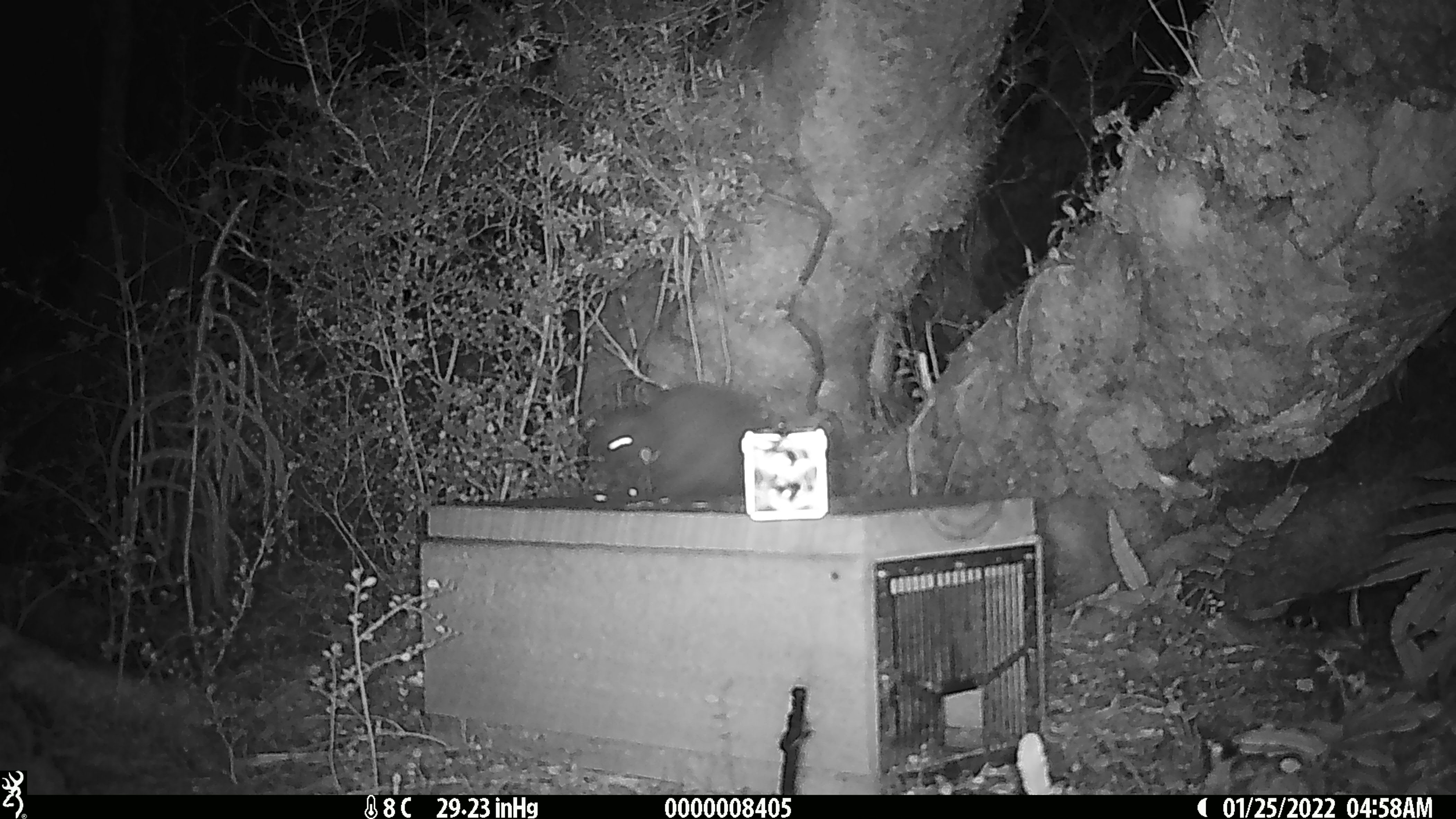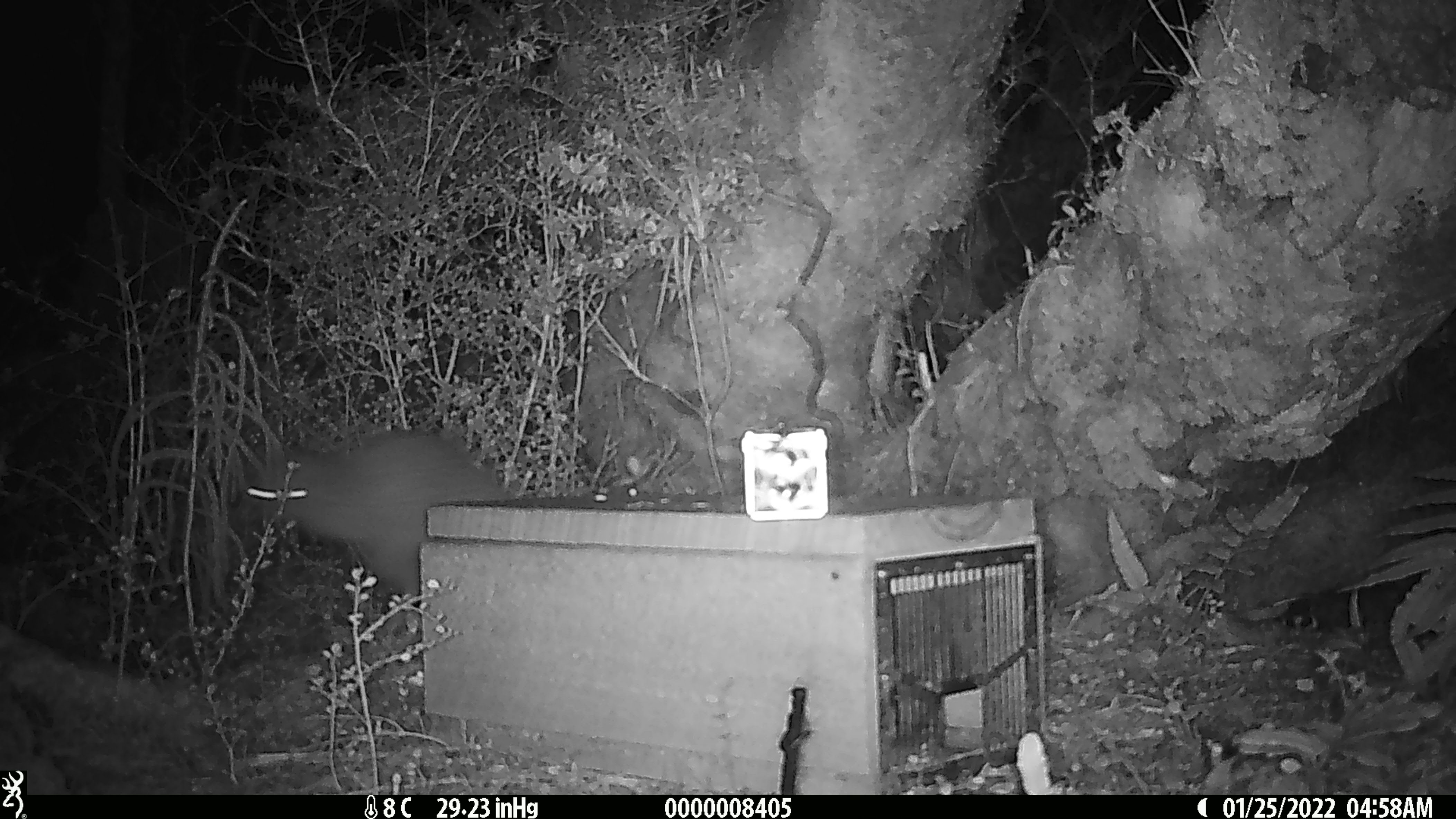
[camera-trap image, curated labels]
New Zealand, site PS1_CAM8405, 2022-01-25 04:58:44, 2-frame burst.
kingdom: Animalia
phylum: Chordata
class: Aves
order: Apterygiformes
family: Apterygidae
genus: Apteryx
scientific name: Apteryx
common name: kiwi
Kiwi (Apteryx).